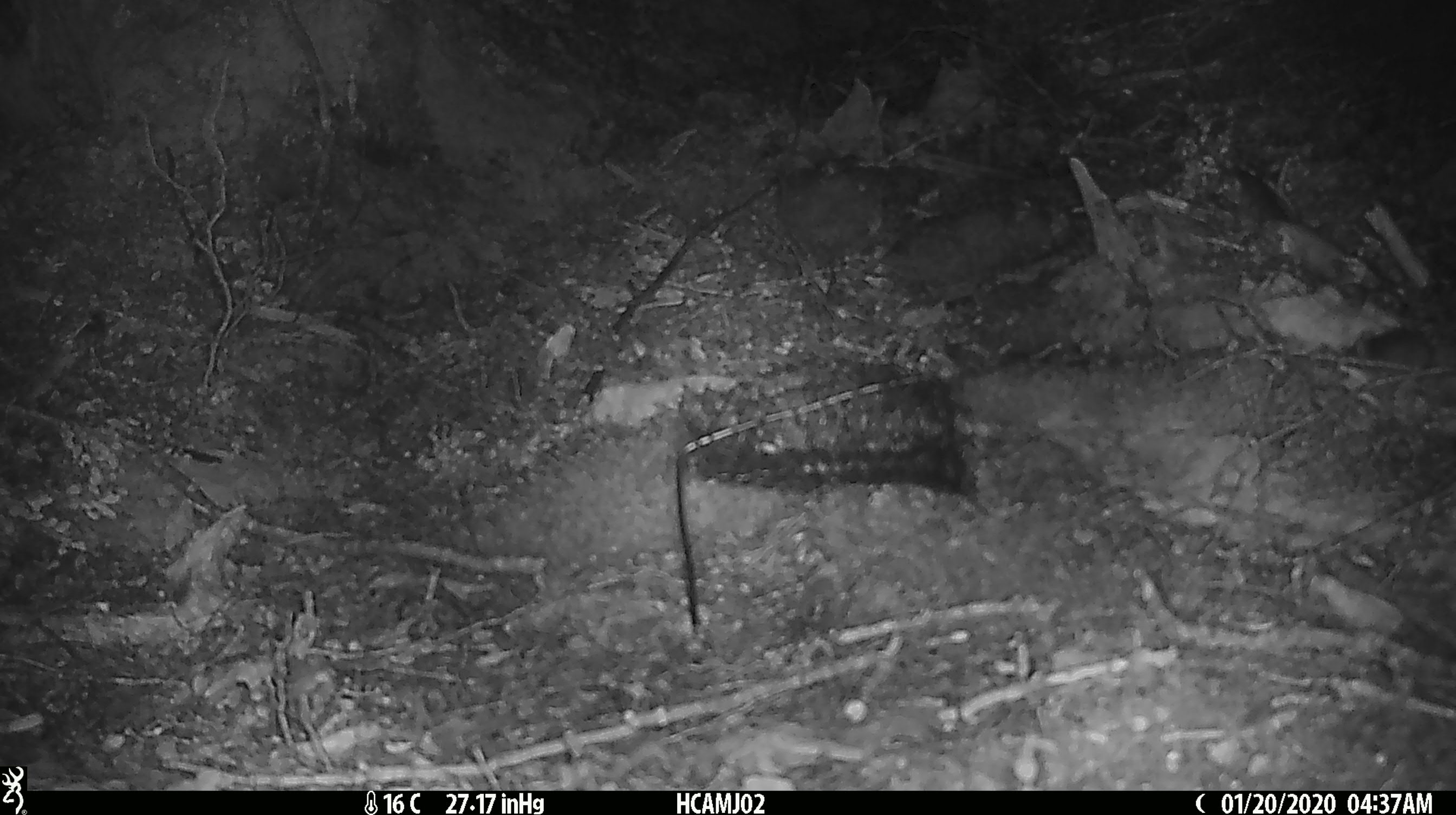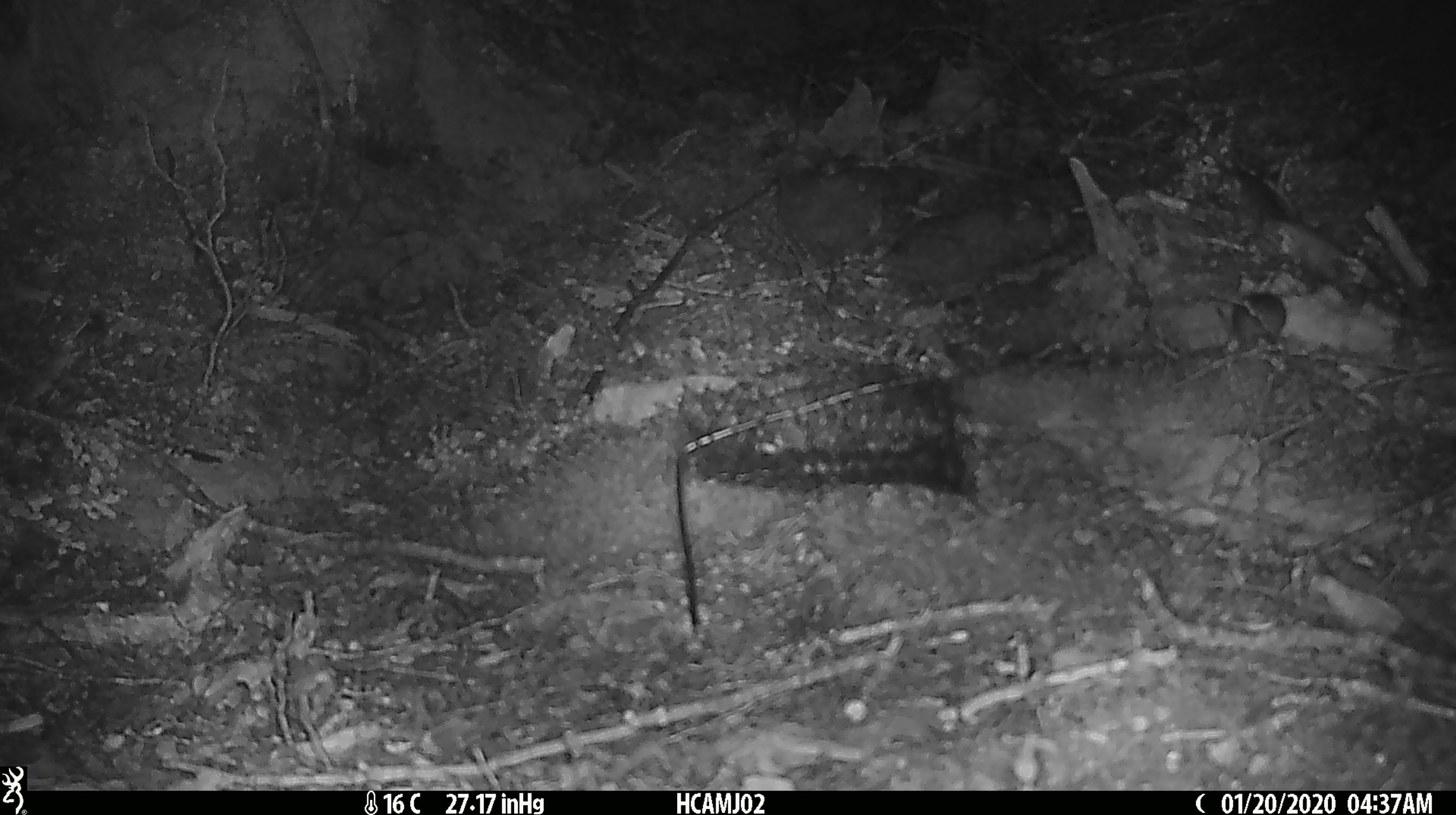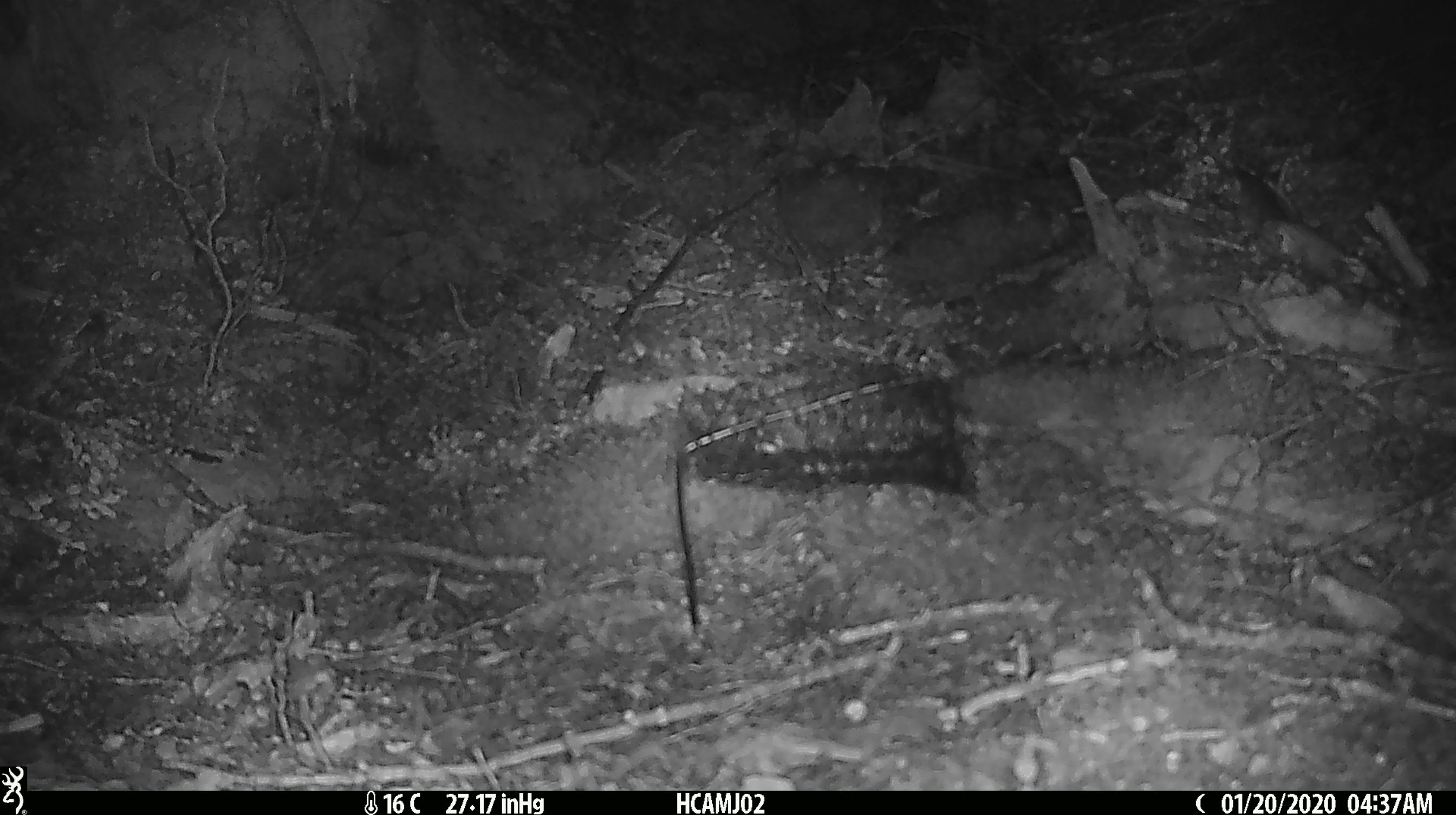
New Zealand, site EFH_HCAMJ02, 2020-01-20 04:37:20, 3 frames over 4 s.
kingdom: Animalia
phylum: Chordata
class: Mammalia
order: Rodentia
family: Muridae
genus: Mus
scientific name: Mus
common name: mouse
Mouse (Mus).